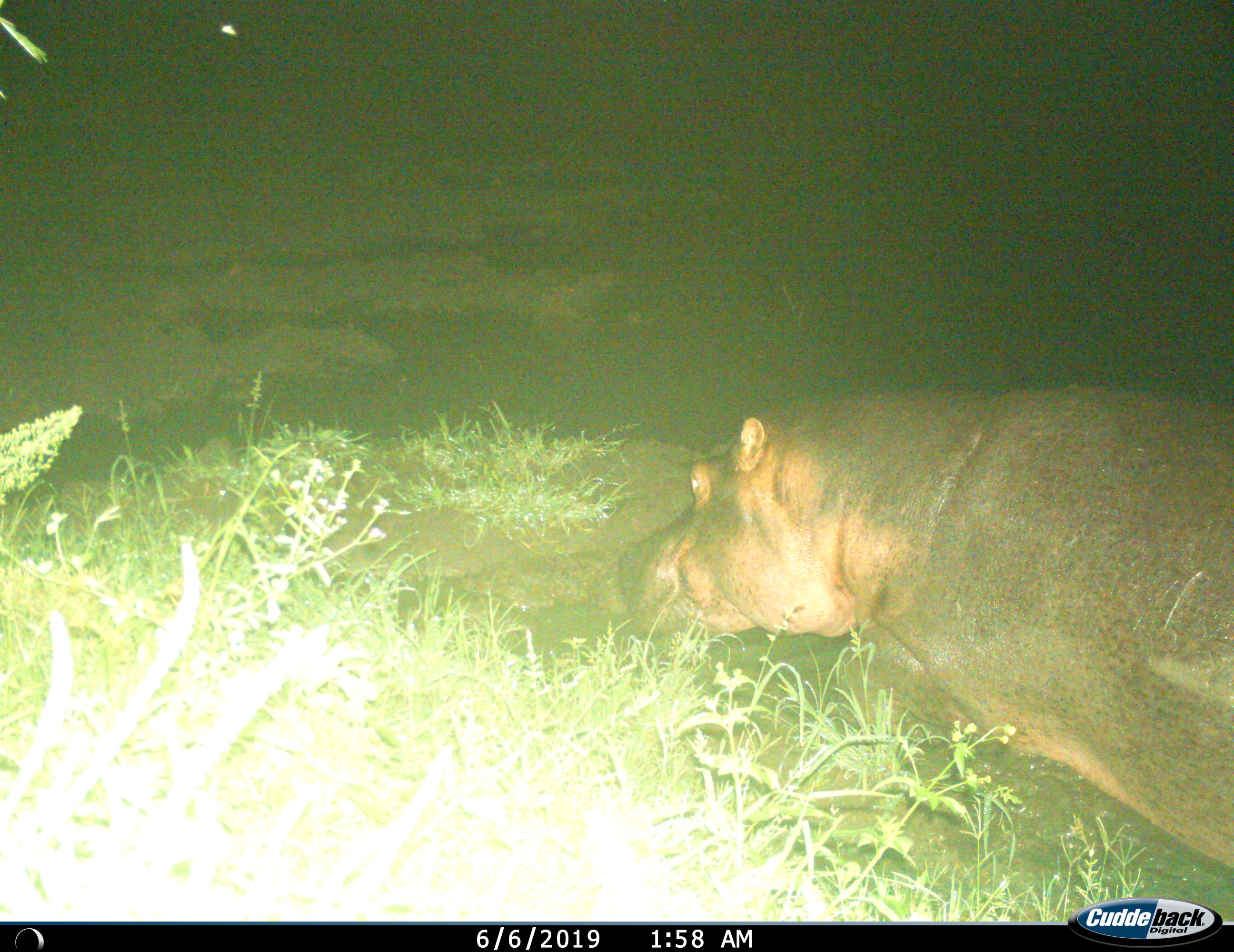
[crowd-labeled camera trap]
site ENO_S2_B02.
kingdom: Animalia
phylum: Chordata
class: Mammalia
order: Artiodactyla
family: Hippopotamidae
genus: Hippopotamus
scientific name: Hippopotamus amphibius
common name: hippopotamus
Hippopotamus (Hippopotamus amphibius), count 1. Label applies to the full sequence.